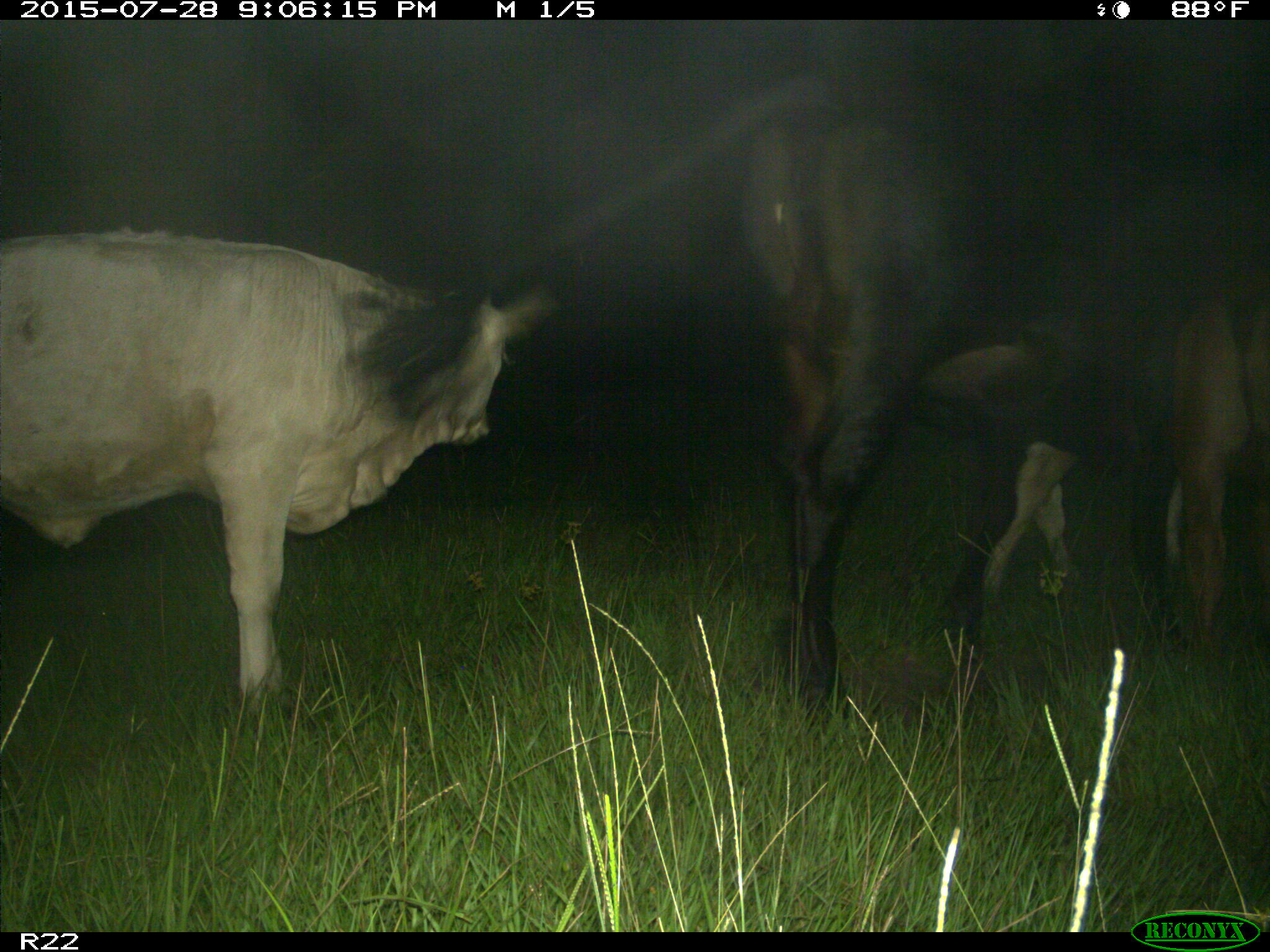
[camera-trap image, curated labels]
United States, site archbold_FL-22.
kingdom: Animalia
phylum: Chordata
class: Mammalia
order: Artiodactyla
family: Bovidae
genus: Bos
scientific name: Bos taurus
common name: domestic cow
Bos taurus (domestic cow).